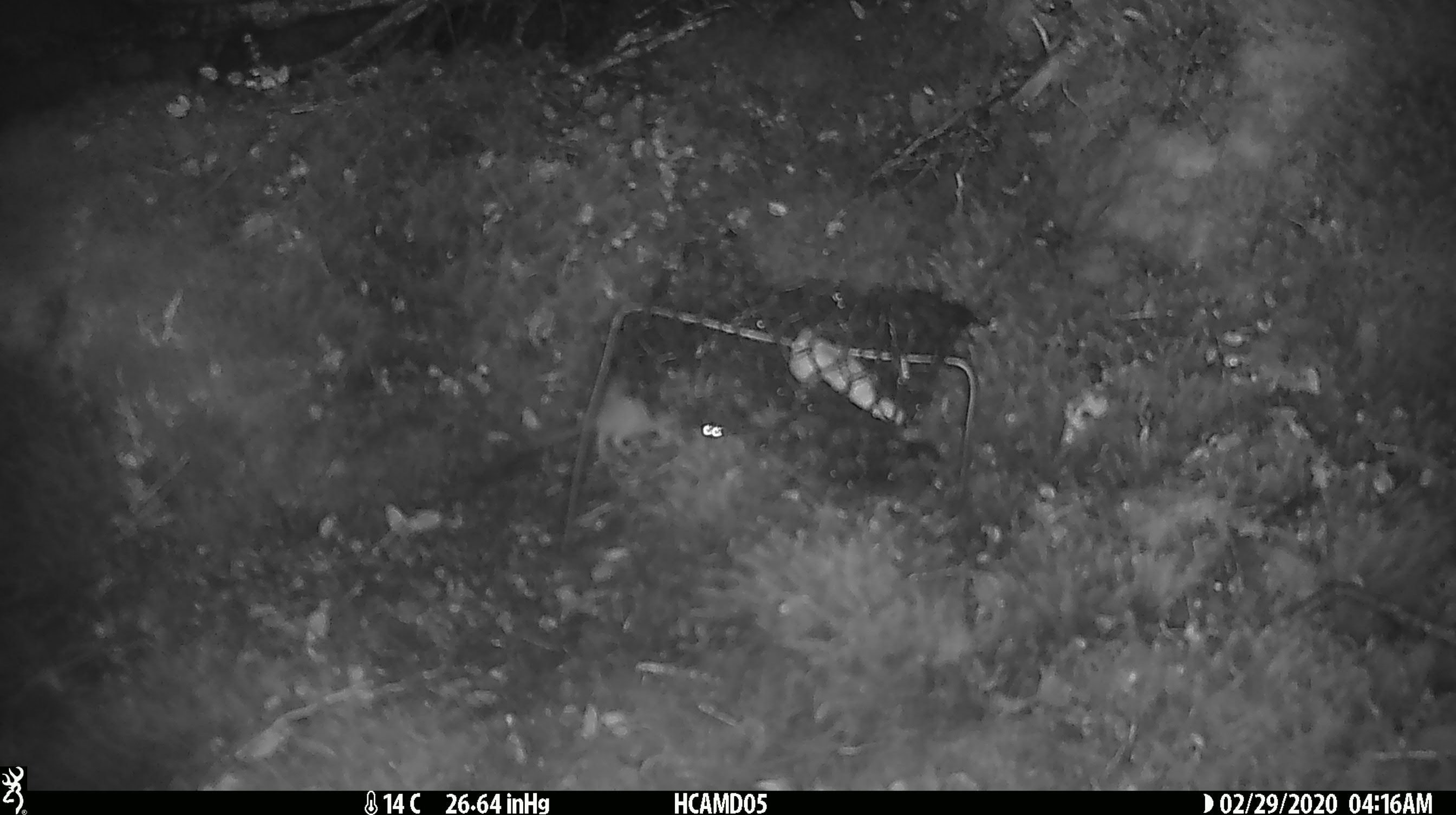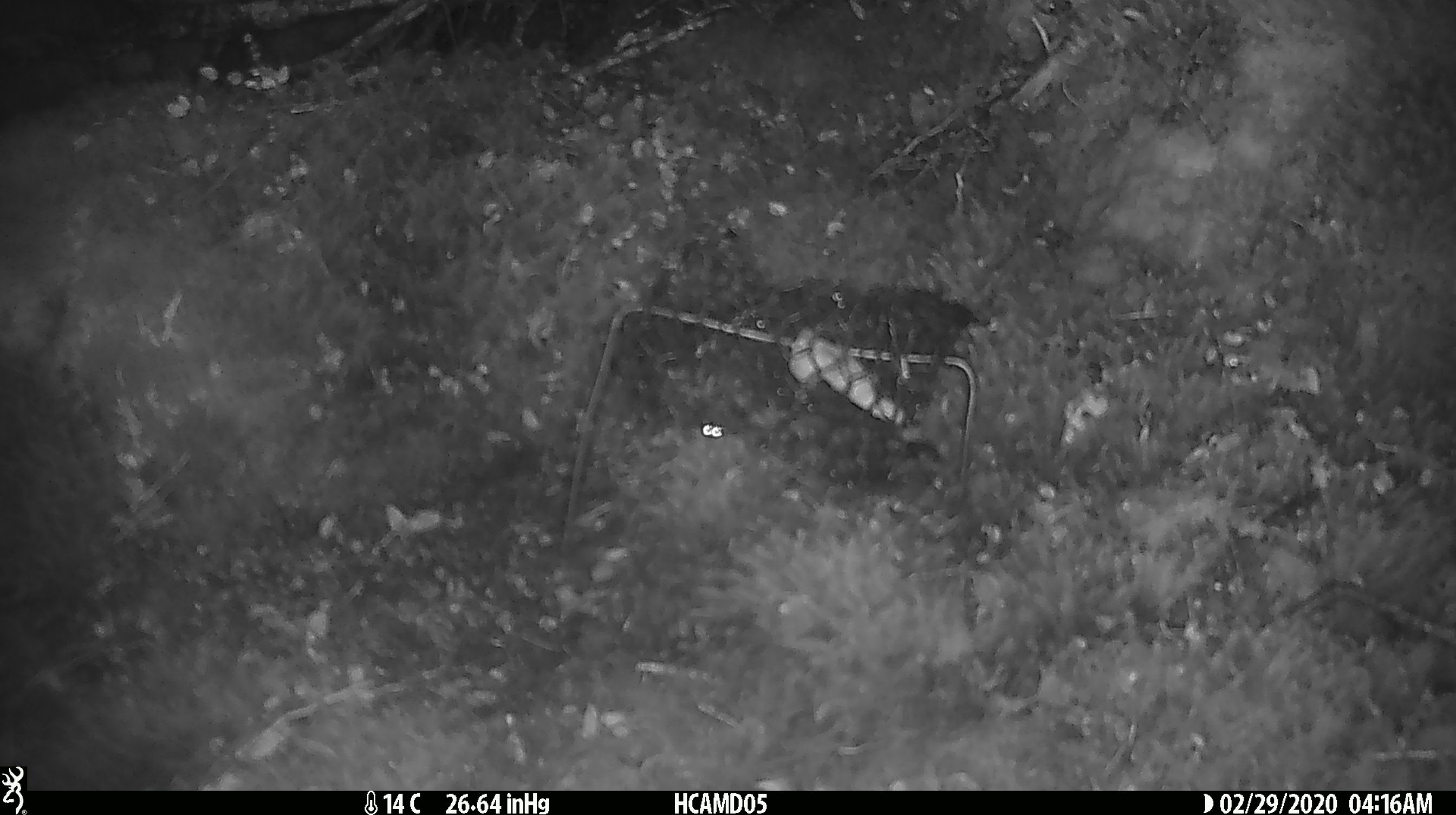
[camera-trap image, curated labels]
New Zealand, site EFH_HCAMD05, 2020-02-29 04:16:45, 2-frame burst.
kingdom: Animalia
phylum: Chordata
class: Mammalia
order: Rodentia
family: Muridae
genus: Mus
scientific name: Mus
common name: mouse